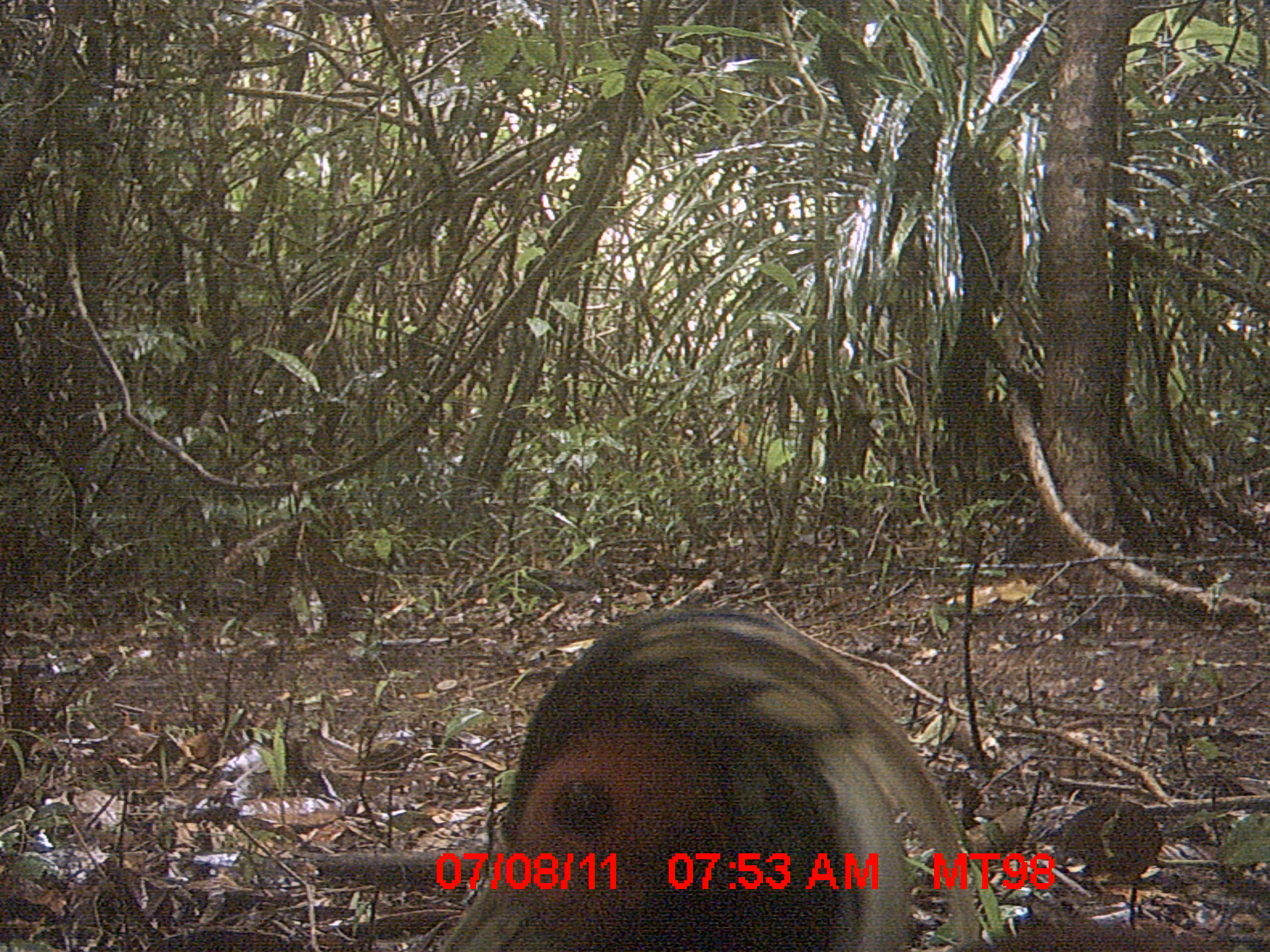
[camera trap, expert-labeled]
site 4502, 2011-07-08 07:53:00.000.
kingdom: Animalia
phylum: Chordata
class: Aves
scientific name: Aves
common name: bird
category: unknown bird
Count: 1.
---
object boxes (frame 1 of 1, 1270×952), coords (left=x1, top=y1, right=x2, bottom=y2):
unknown bird: (left=431, top=604, right=1231, bottom=951)